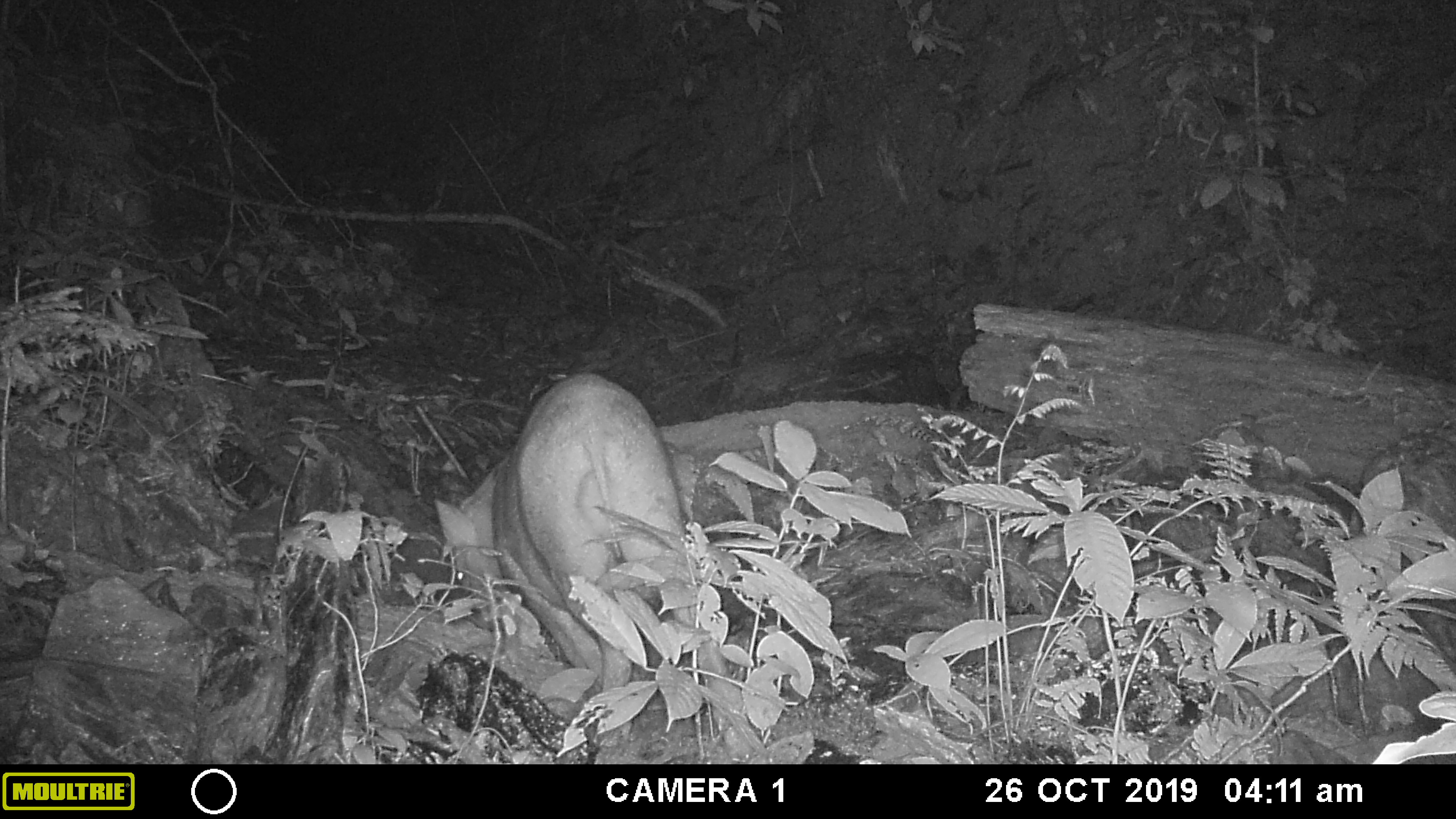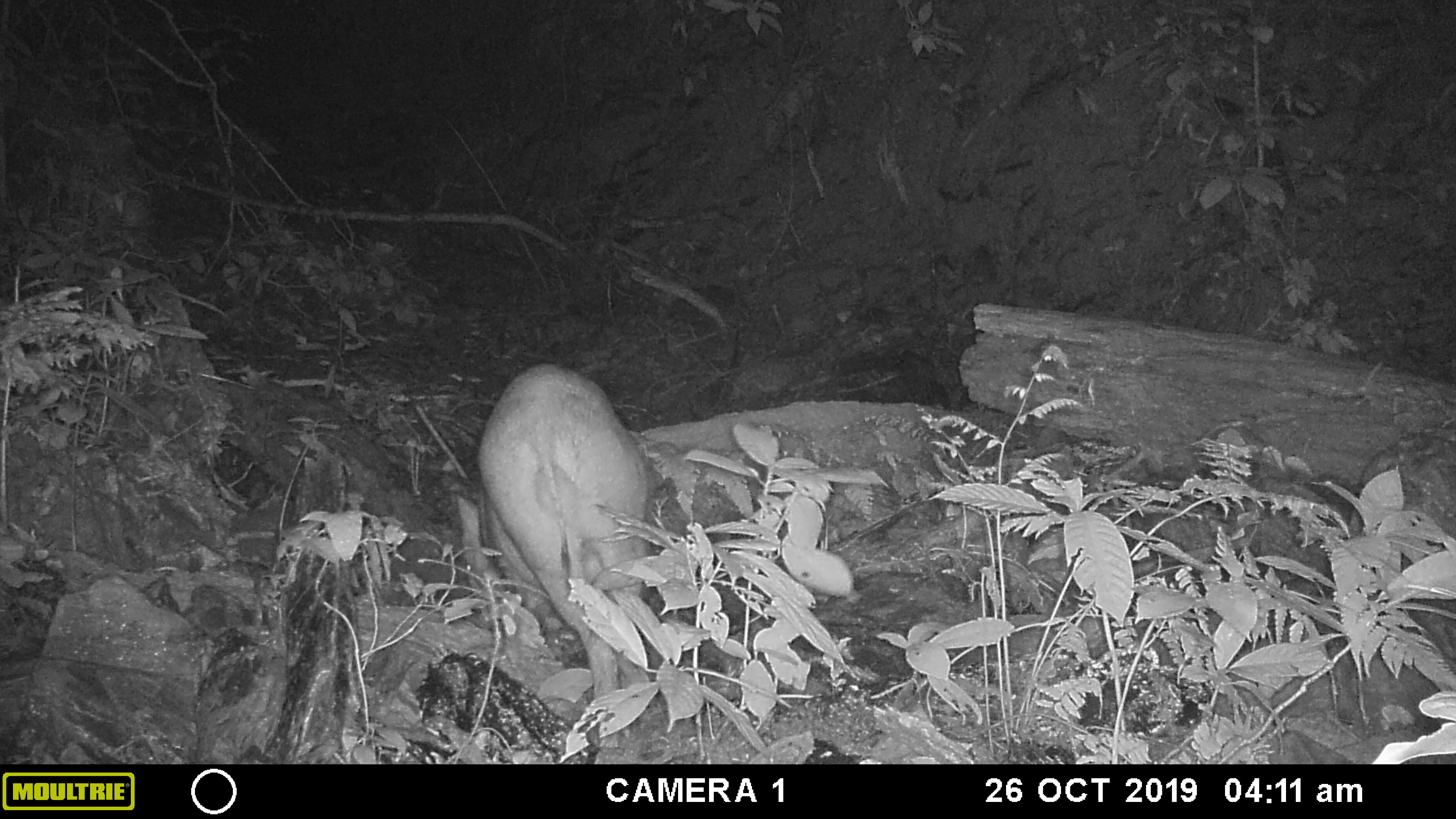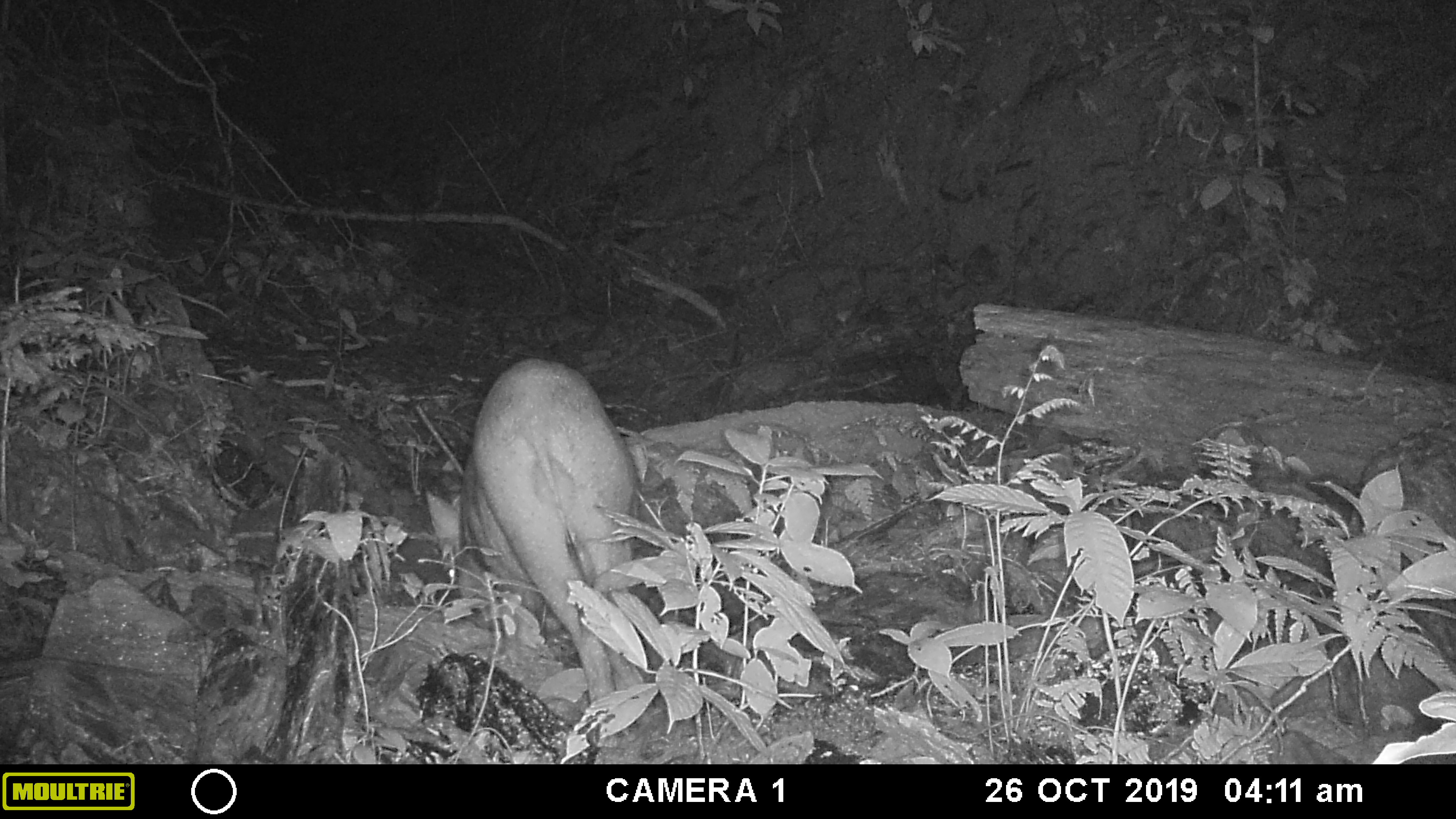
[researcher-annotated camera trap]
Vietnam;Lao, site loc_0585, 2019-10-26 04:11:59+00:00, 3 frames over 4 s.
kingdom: Animalia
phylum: Chordata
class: Mammalia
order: Artiodactyla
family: Suidae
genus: Sus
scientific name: Sus scrofa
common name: eurasian wild pig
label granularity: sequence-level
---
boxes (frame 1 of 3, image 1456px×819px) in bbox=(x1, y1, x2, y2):
eurasian wild pig: bbox=(432, 369, 762, 763)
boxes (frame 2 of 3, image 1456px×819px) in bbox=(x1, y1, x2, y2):
eurasian wild pig: bbox=(453, 363, 666, 747)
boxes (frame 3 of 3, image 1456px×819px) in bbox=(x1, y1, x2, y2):
eurasian wild pig: bbox=(424, 357, 656, 746)